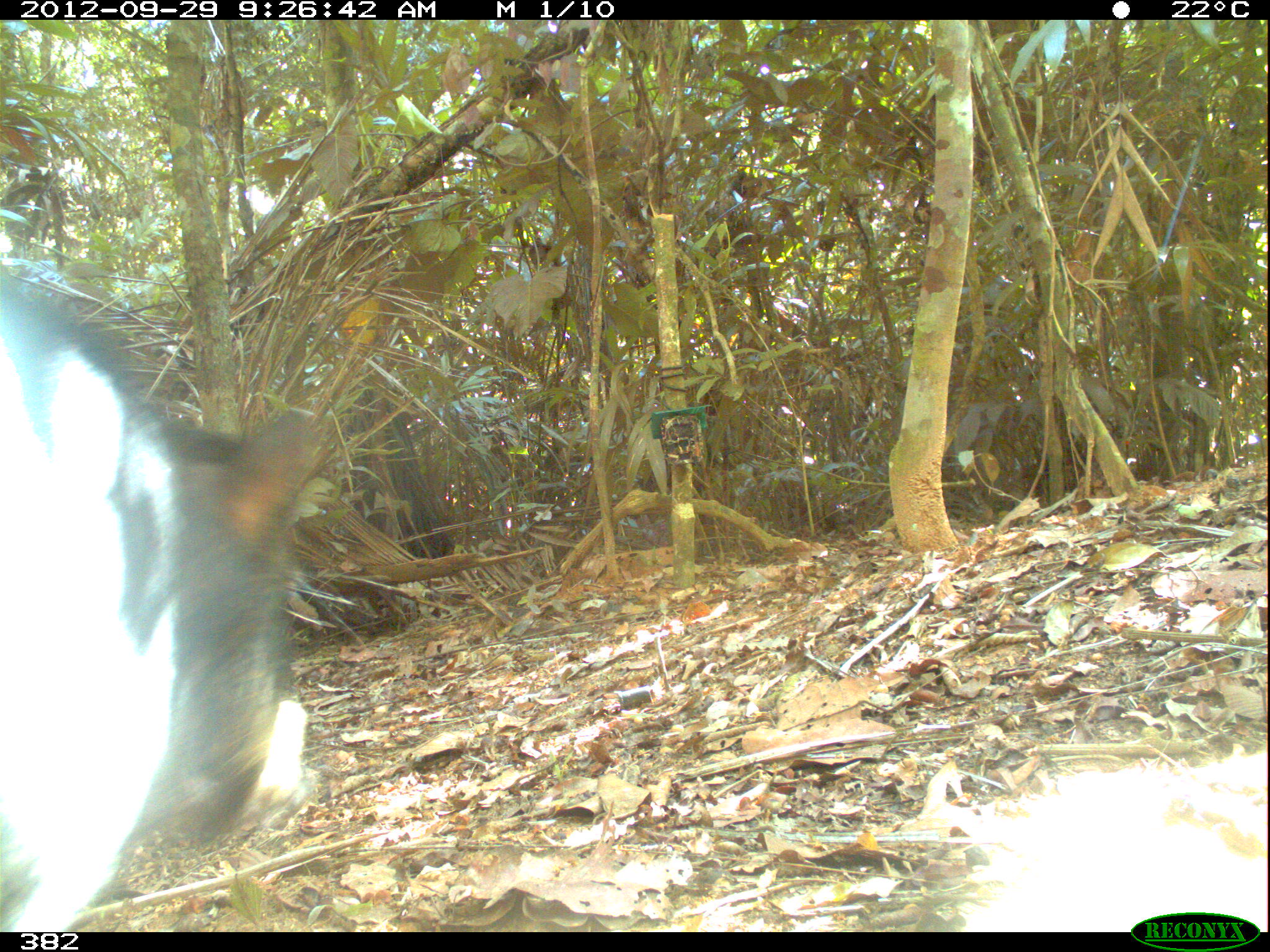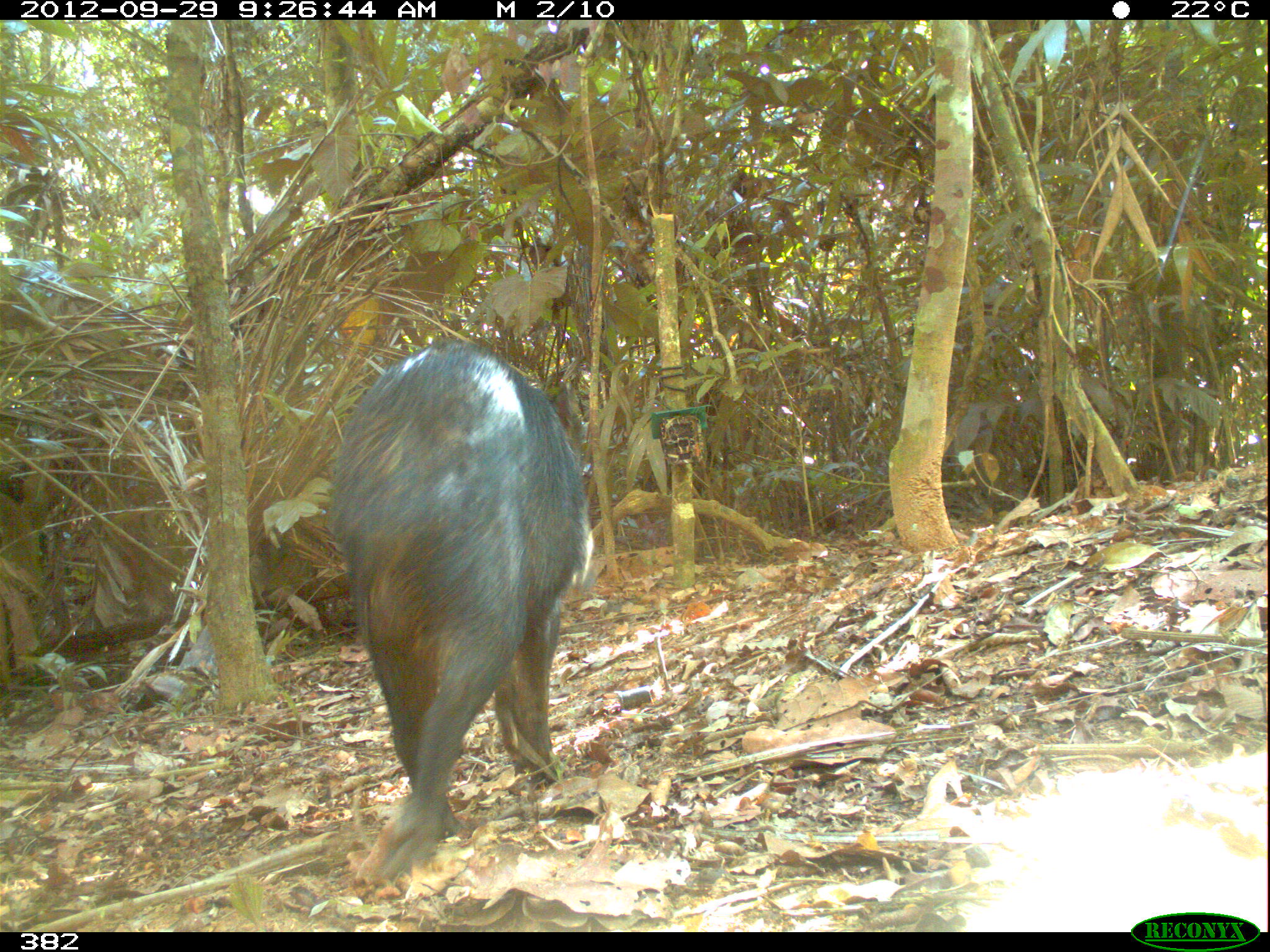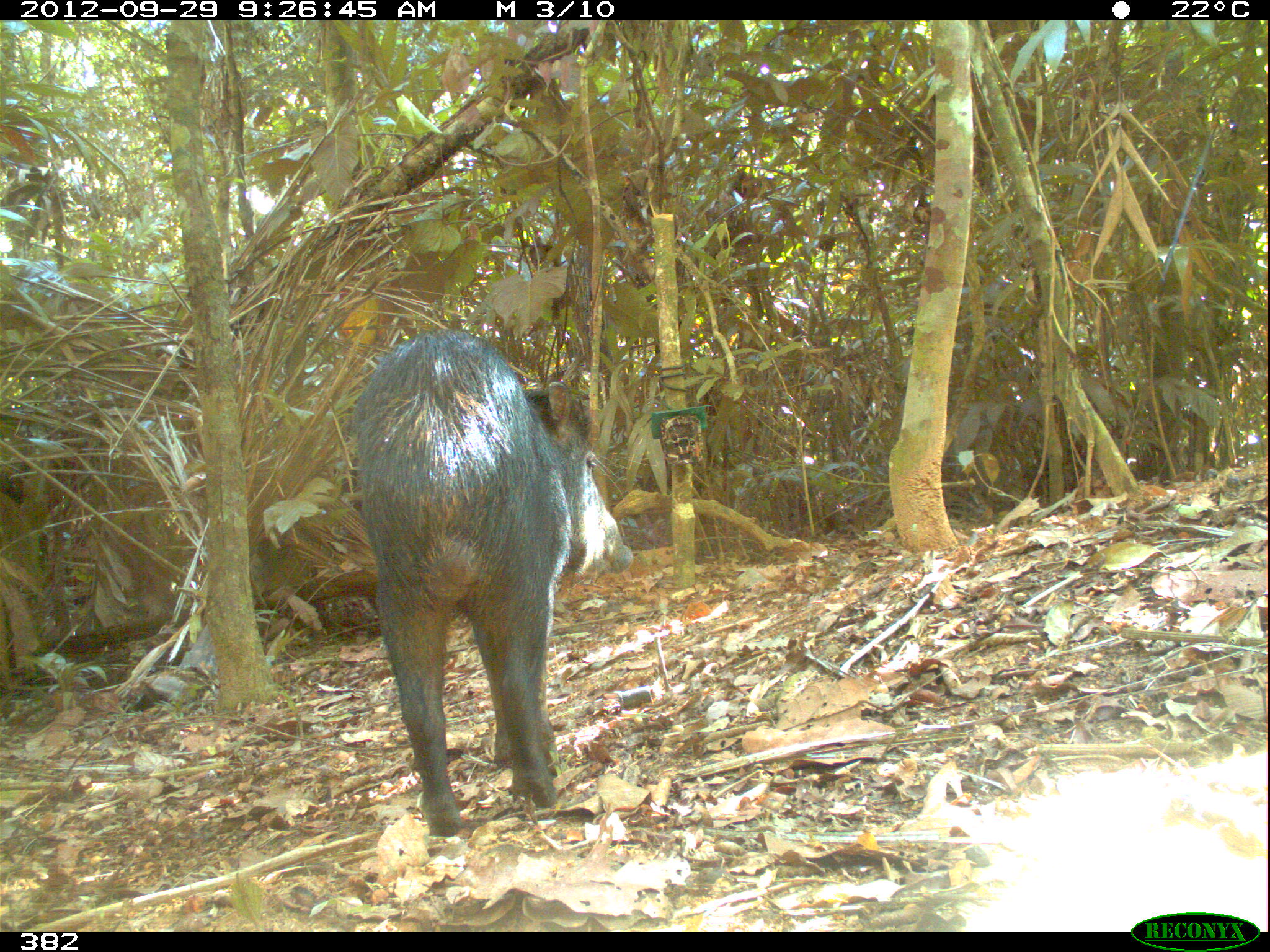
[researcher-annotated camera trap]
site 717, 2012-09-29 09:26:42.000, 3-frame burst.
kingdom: Animalia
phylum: Chordata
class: Mammalia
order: Artiodactyla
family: Tayassuidae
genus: Tayassu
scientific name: Tayassu pecari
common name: white-lipped peccary